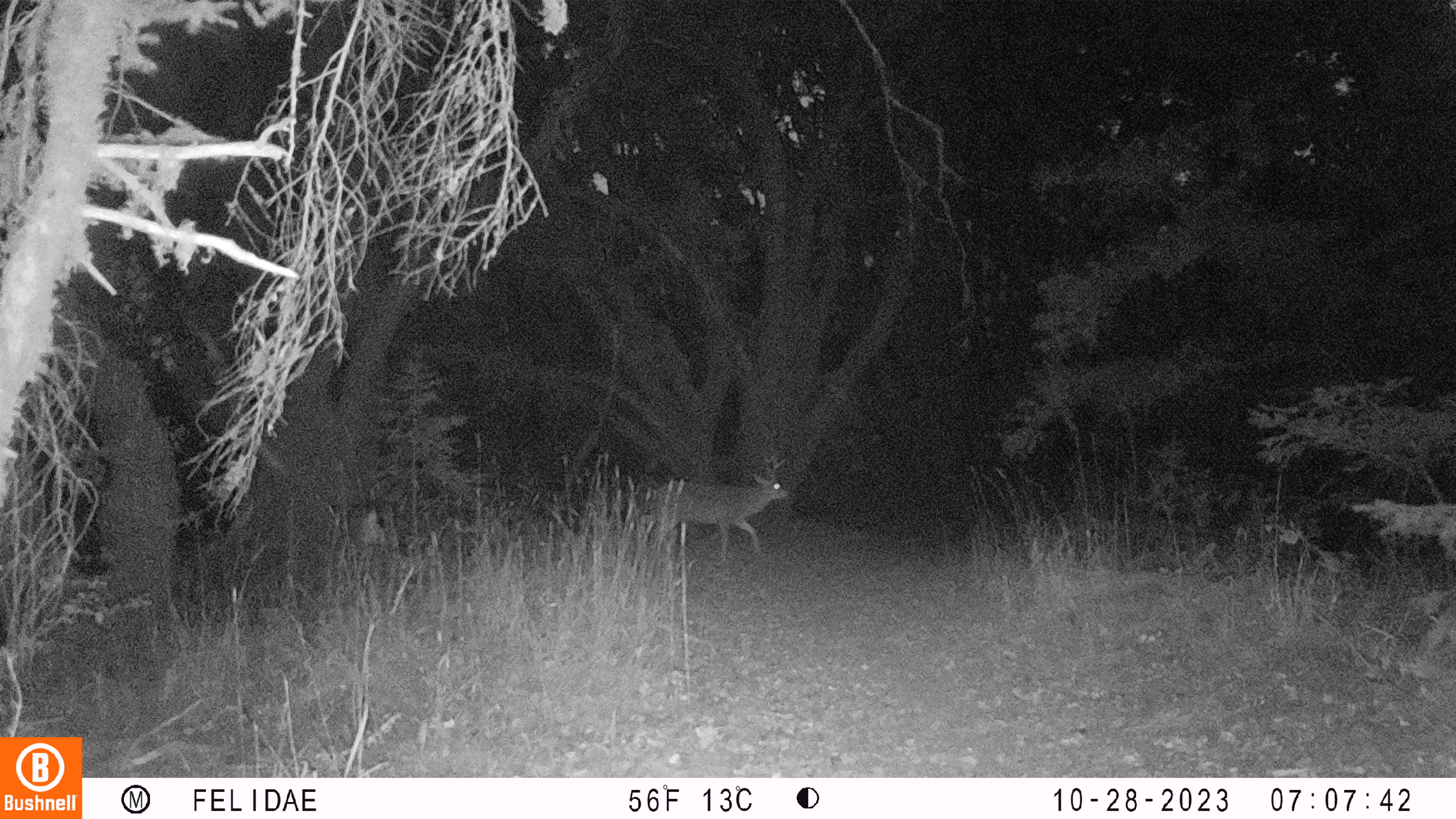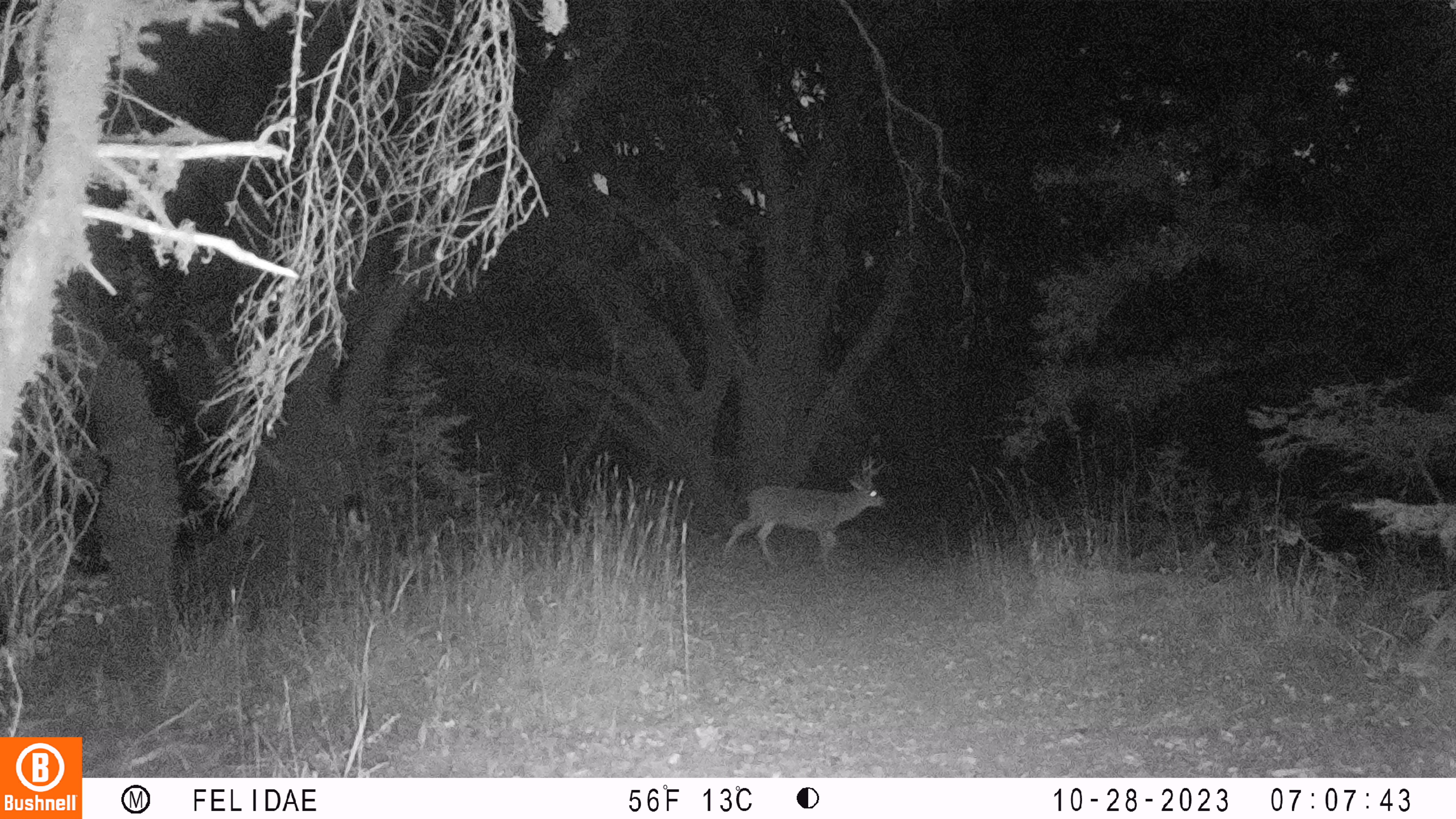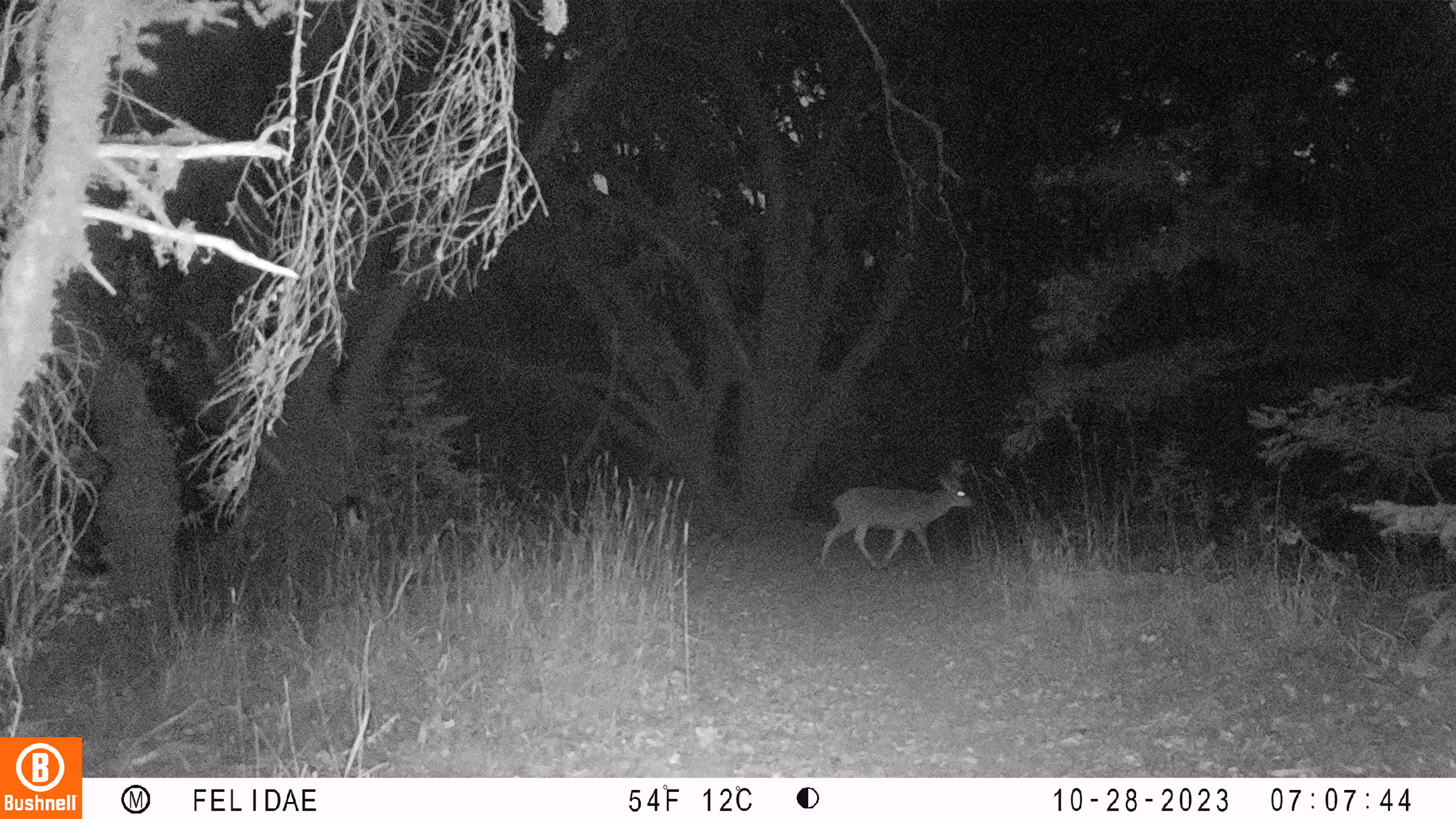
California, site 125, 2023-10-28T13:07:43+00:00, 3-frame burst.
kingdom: Animalia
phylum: Chordata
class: Mammalia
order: Artiodactyla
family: Cervidae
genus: Odocoileus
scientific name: Odocoileus hemionus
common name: mule deer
Mule deer (Odocoileus hemionus).